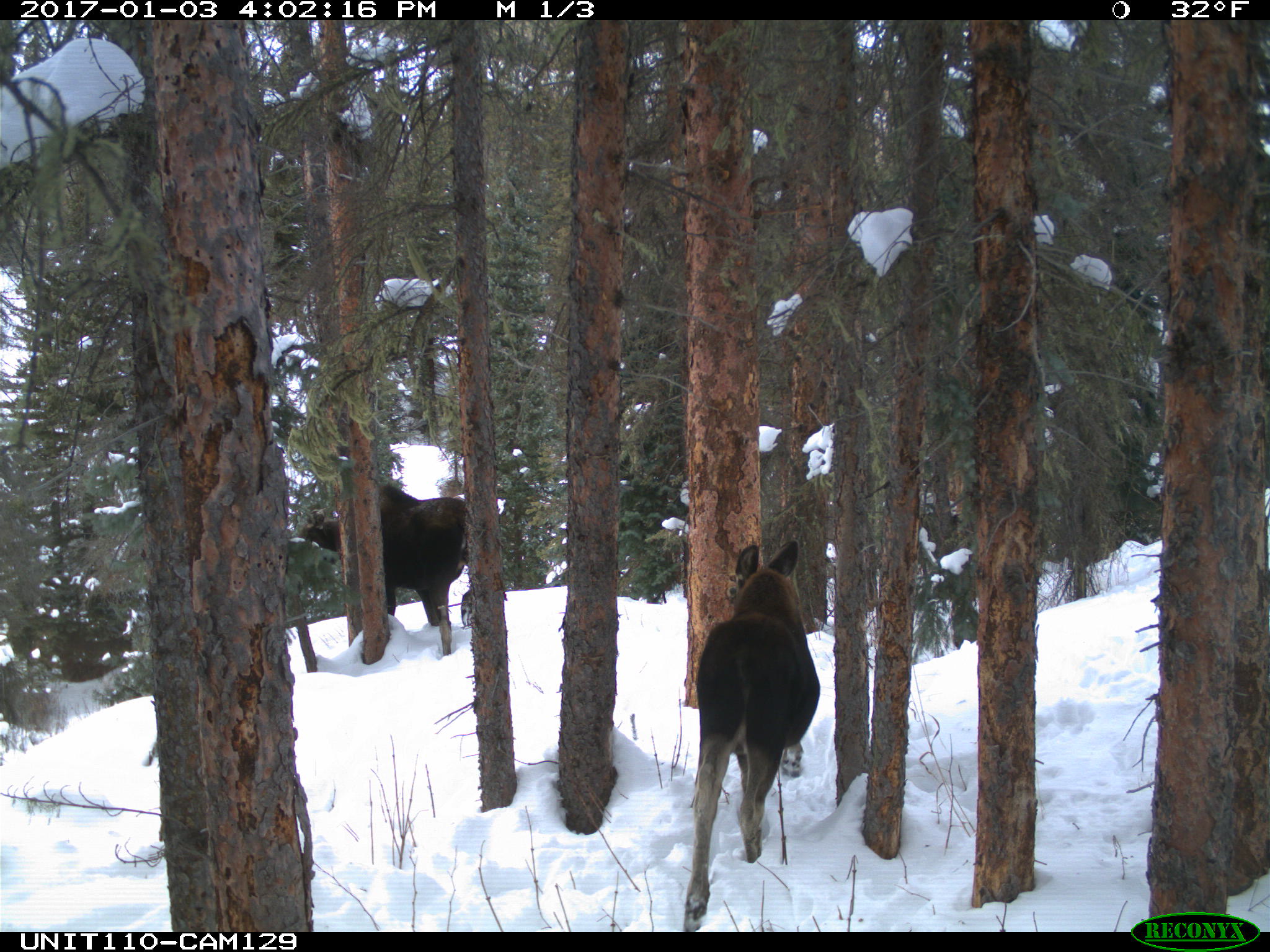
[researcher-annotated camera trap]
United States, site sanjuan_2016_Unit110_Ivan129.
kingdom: Animalia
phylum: Chordata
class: Mammalia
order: Artiodactyla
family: Cervidae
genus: Alces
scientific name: Alces alces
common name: moose